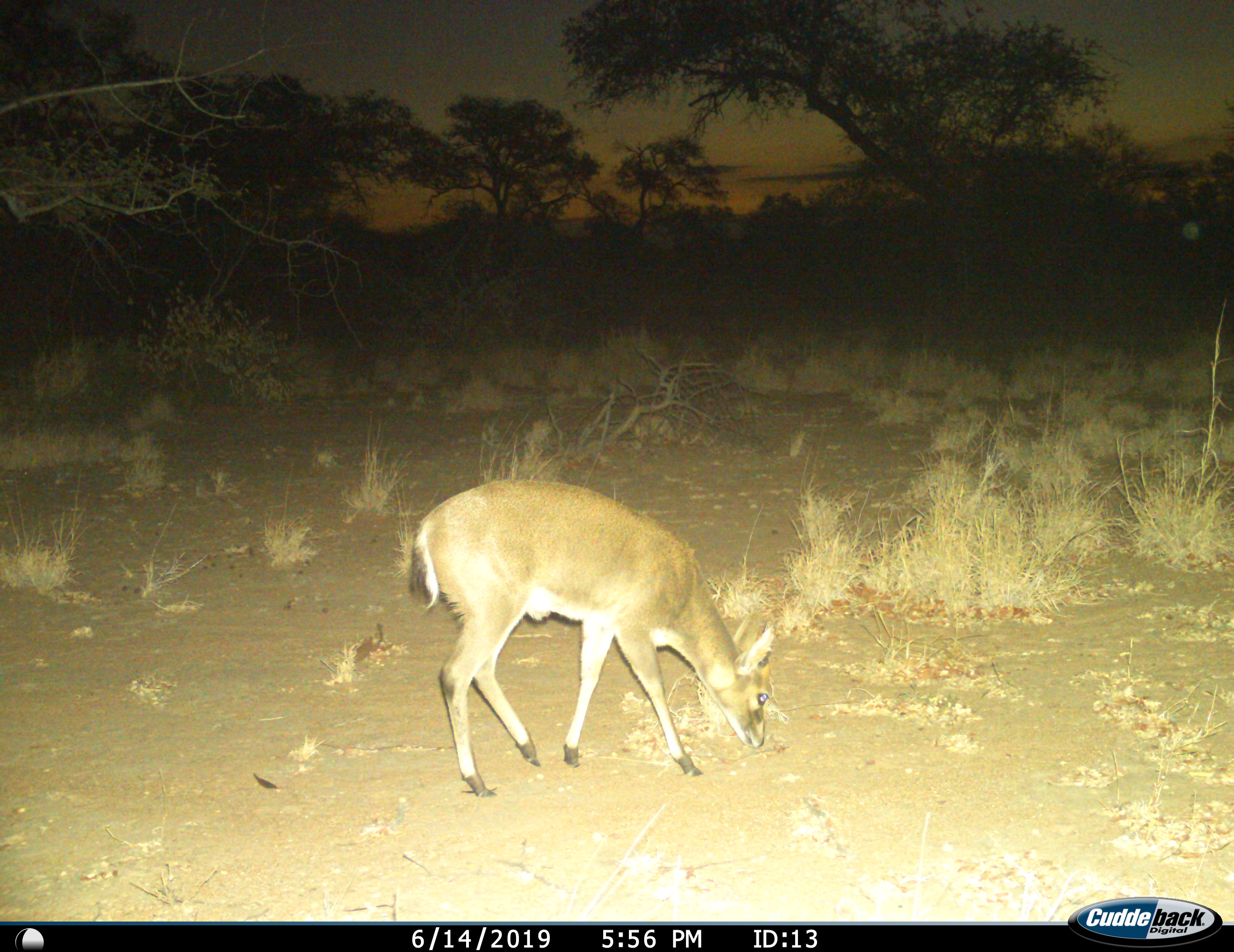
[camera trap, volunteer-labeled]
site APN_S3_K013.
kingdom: Animalia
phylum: Chordata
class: Mammalia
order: Artiodactyla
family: Bovidae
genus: Sylvicapra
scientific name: Sylvicapra grimmia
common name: common duiker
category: duikercommongrey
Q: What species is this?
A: Duikercommongrey (common duiker) (Sylvicapra grimmia).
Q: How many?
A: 1.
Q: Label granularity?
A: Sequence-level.